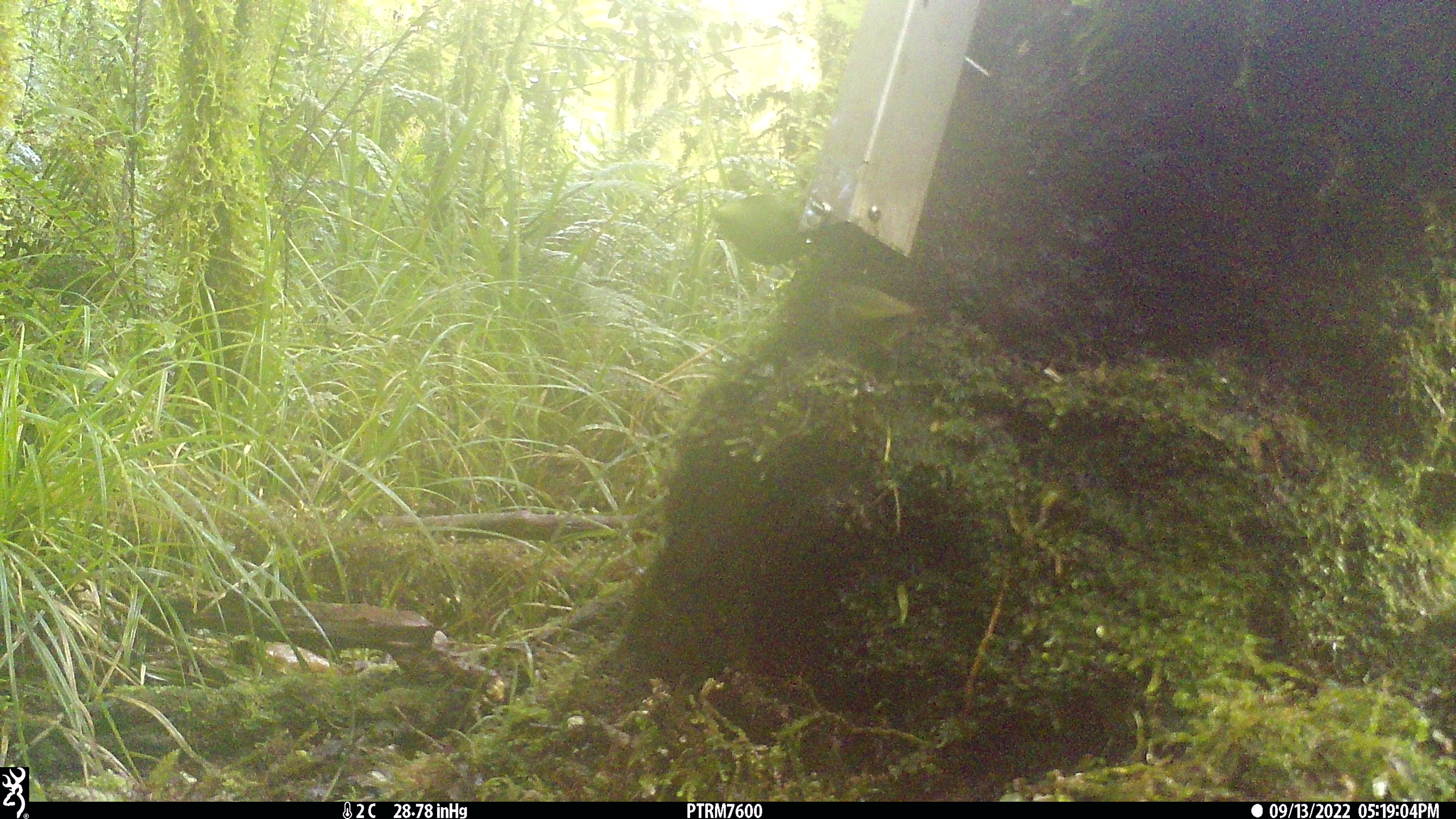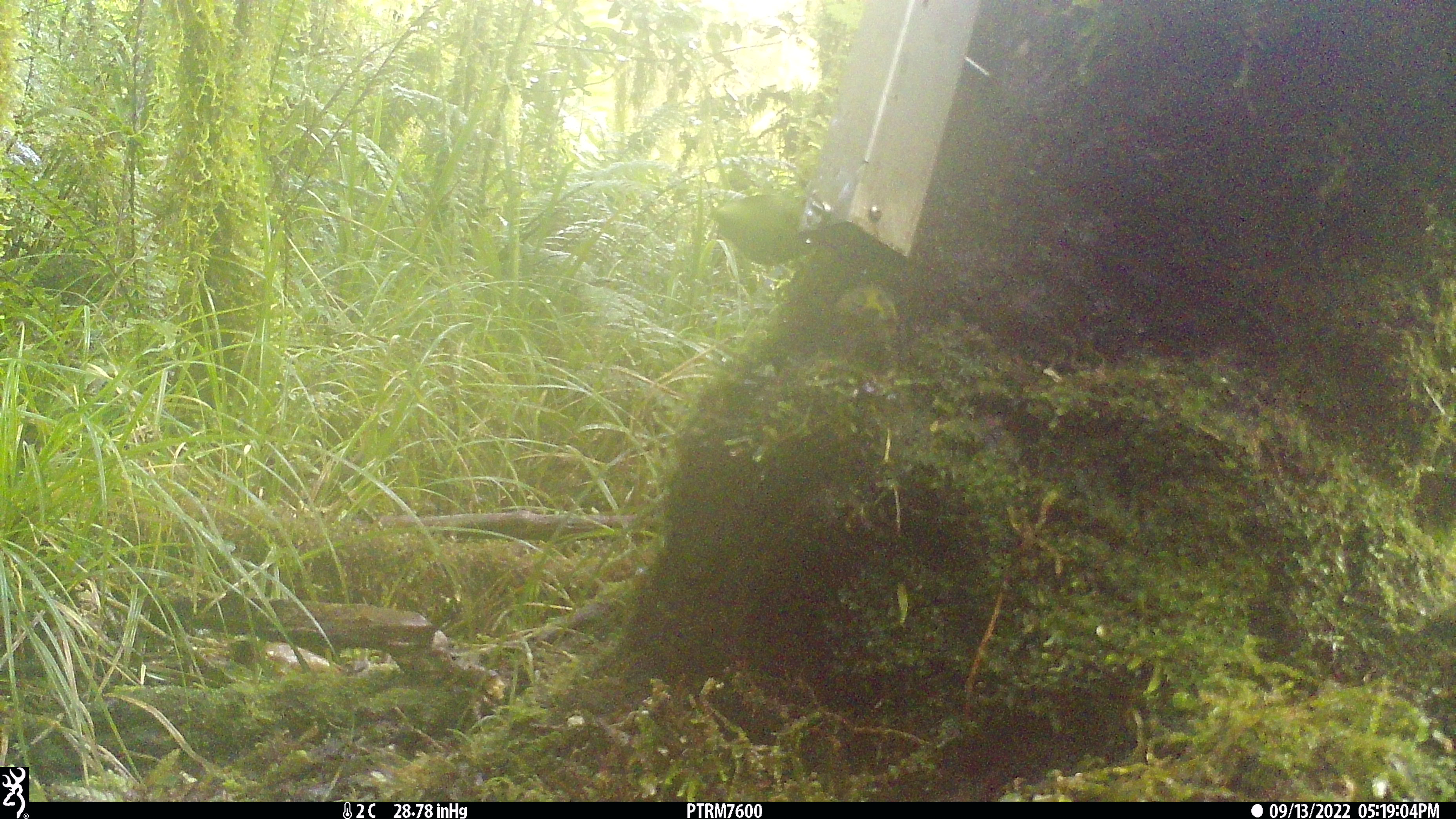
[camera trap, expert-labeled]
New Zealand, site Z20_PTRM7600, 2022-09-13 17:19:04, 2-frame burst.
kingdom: Animalia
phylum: Chordata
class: Aves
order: Passeriformes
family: Zosteropidae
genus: Zosterops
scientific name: Zosterops lateralis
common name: silvereye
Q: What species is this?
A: Silvereye (Zosterops lateralis).